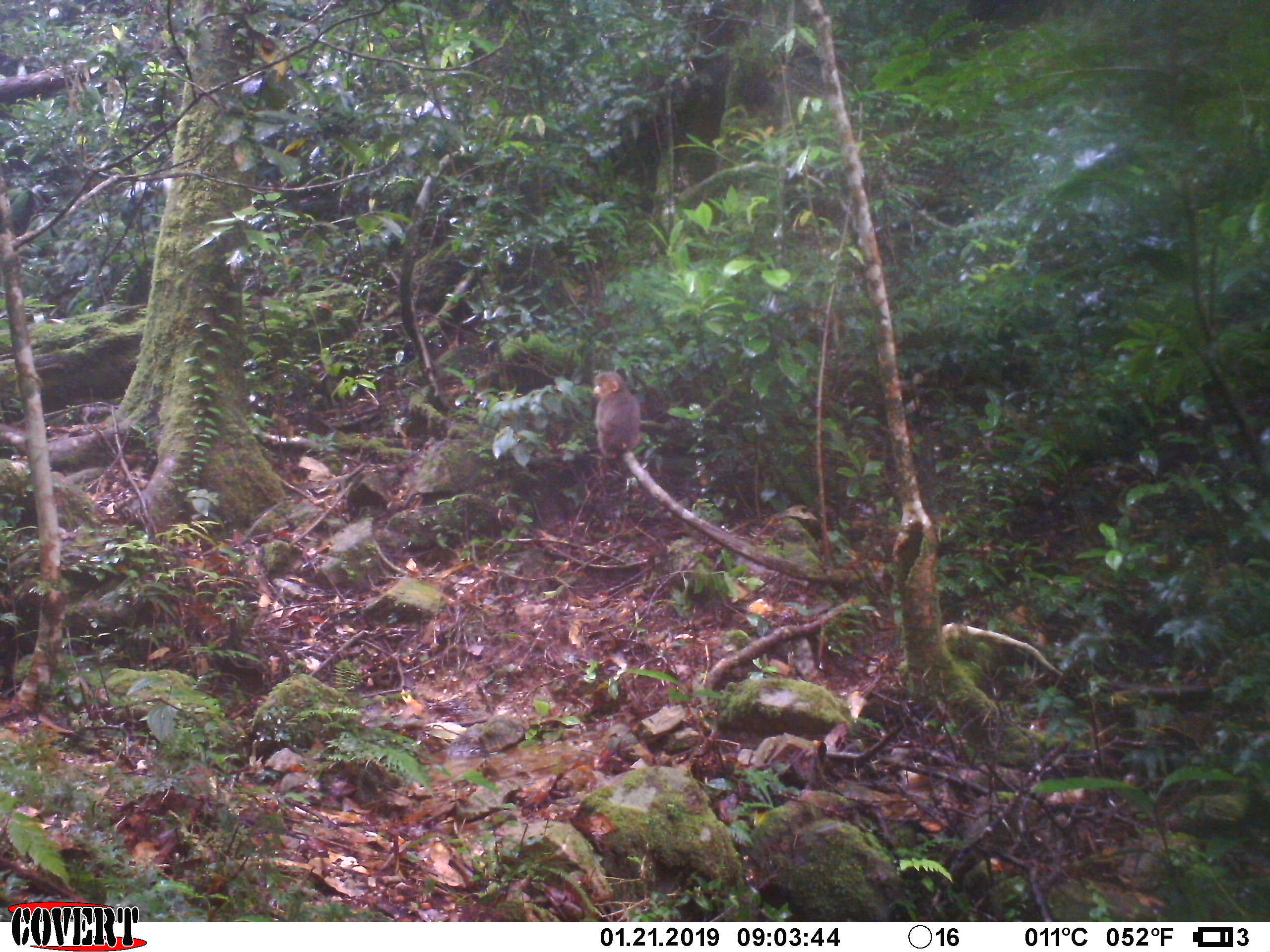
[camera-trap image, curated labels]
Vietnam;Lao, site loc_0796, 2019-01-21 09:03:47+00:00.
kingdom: Animalia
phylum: Chordata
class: Mammalia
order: Primates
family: Cercopithecidae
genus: Macaca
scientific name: Macaca arctoides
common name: stump-tailed macaque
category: stump tailed macaque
Stump tailed macaque (stump-tailed macaque) (Macaca arctoides). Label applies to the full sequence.